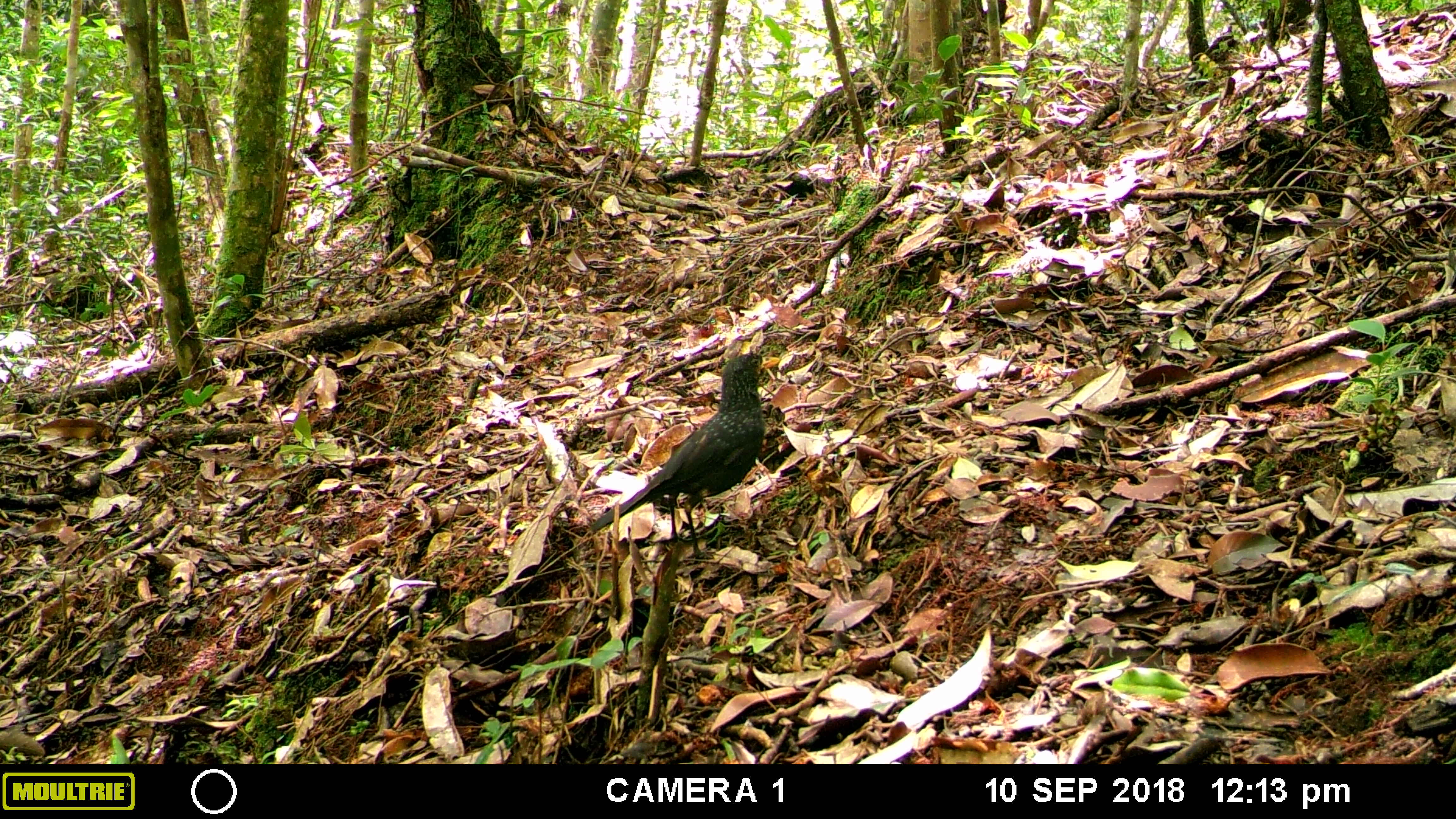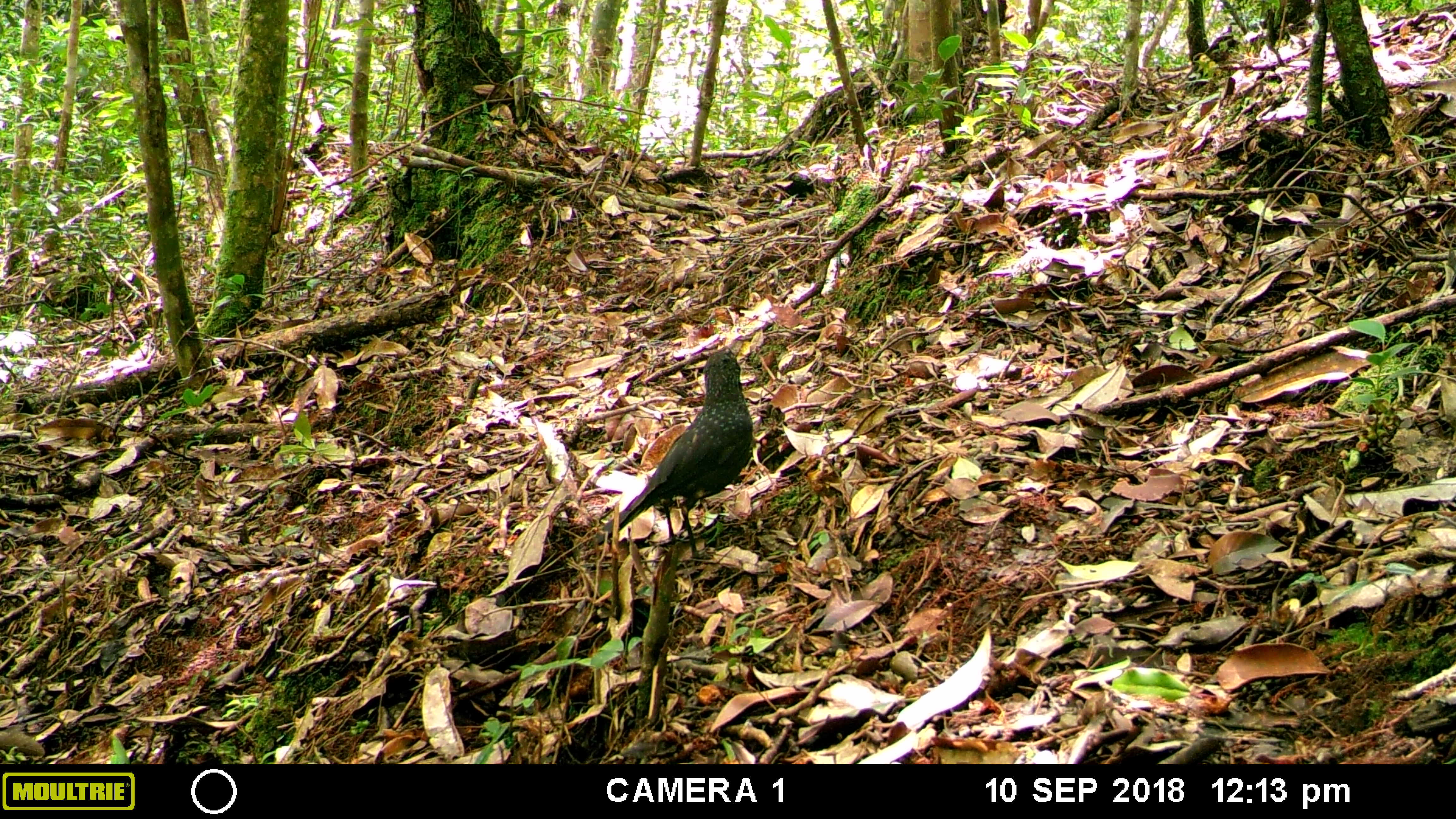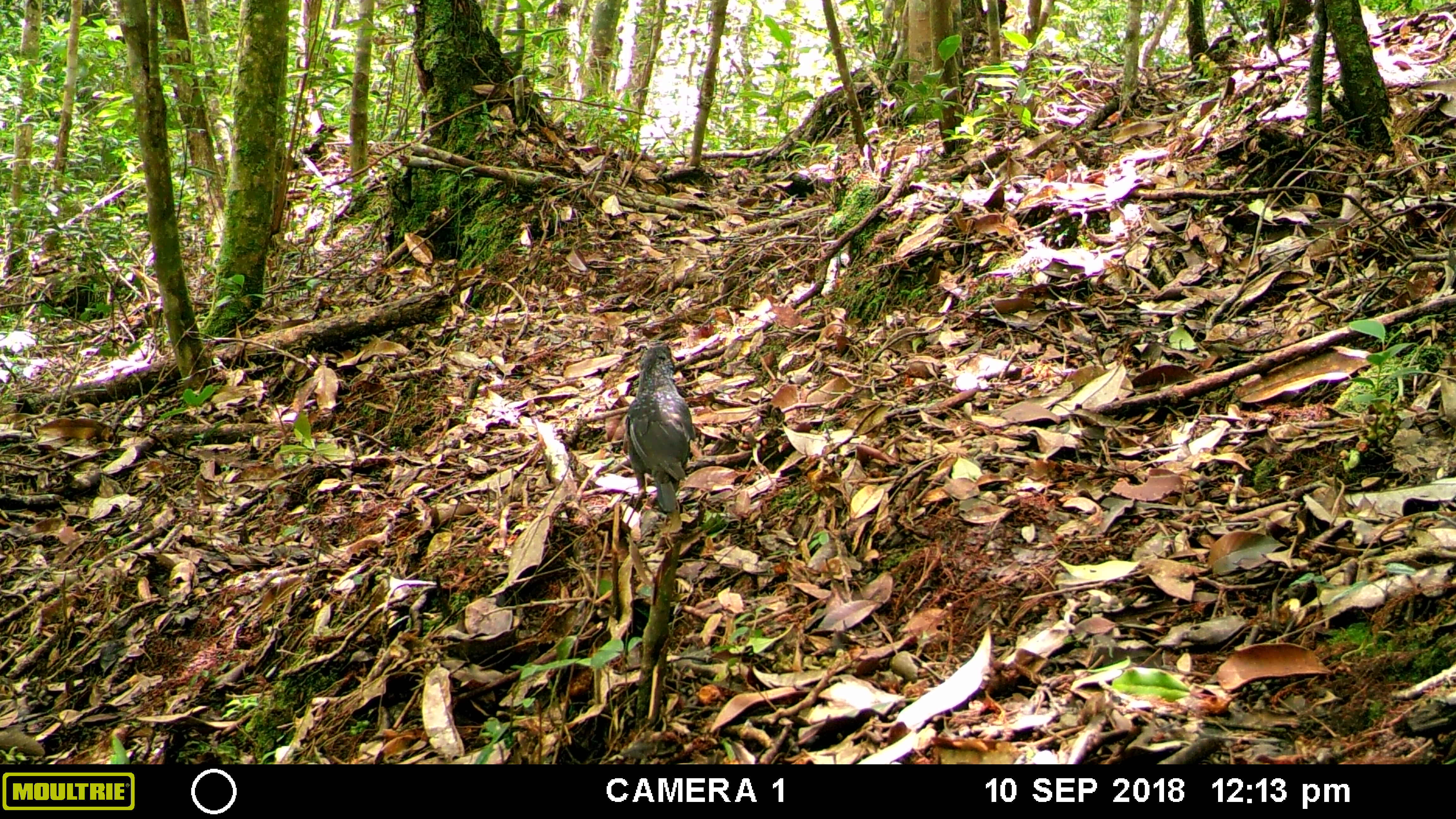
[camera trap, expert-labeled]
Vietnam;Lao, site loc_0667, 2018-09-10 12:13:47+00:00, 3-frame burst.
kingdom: Animalia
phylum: Chordata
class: Aves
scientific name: Aves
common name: bird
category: unidentified bird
Unidentified bird (bird) (Aves). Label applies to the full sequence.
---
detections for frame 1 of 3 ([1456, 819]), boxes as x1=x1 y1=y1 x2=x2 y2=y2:
unidentified bird: x1=588 y1=352 x2=780 y2=562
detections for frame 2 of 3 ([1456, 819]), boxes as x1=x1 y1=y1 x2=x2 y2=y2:
unidentified bird: x1=586 y1=345 x2=755 y2=565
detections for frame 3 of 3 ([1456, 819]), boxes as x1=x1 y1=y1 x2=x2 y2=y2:
unidentified bird: x1=623 y1=342 x2=697 y2=515